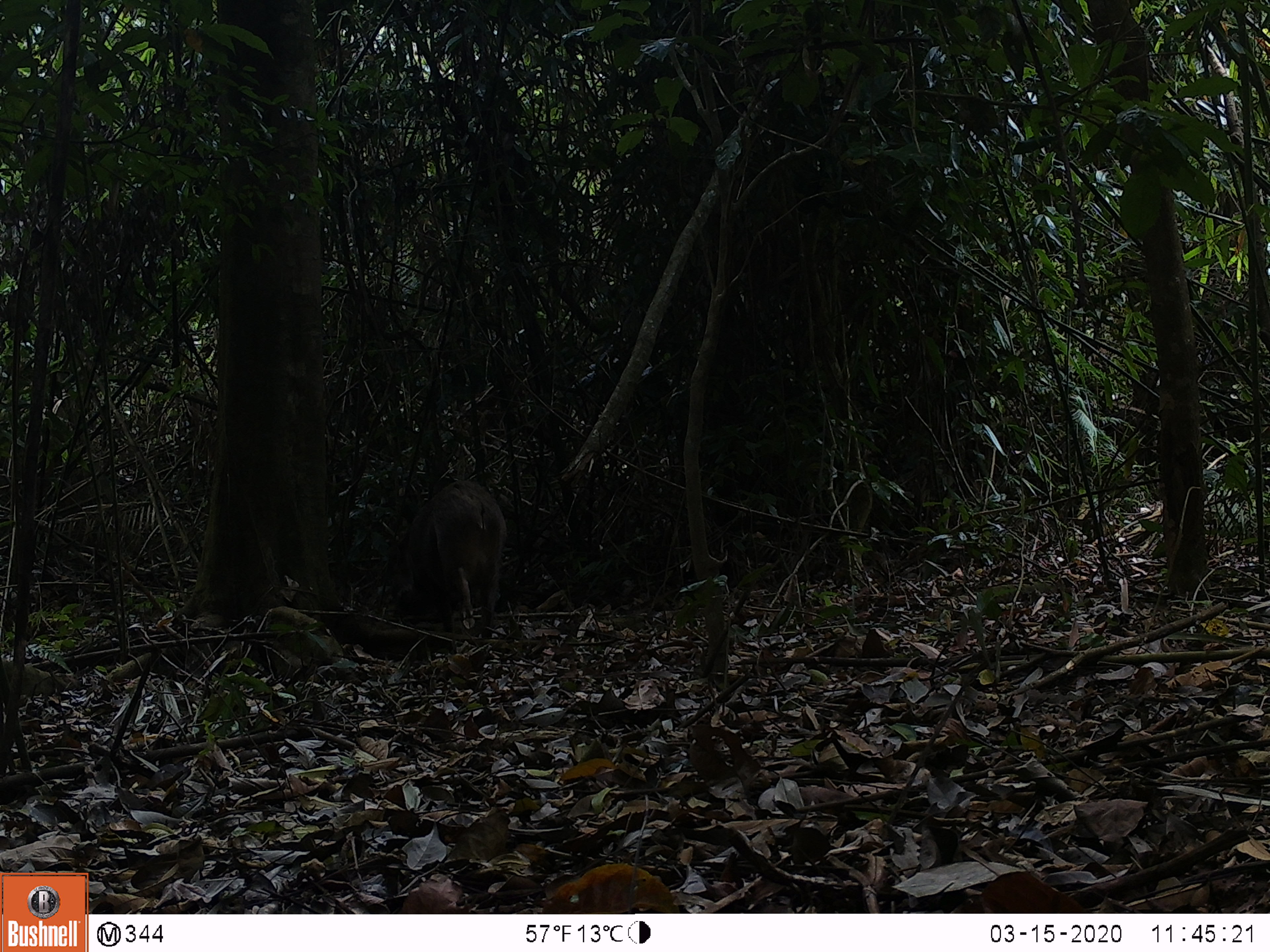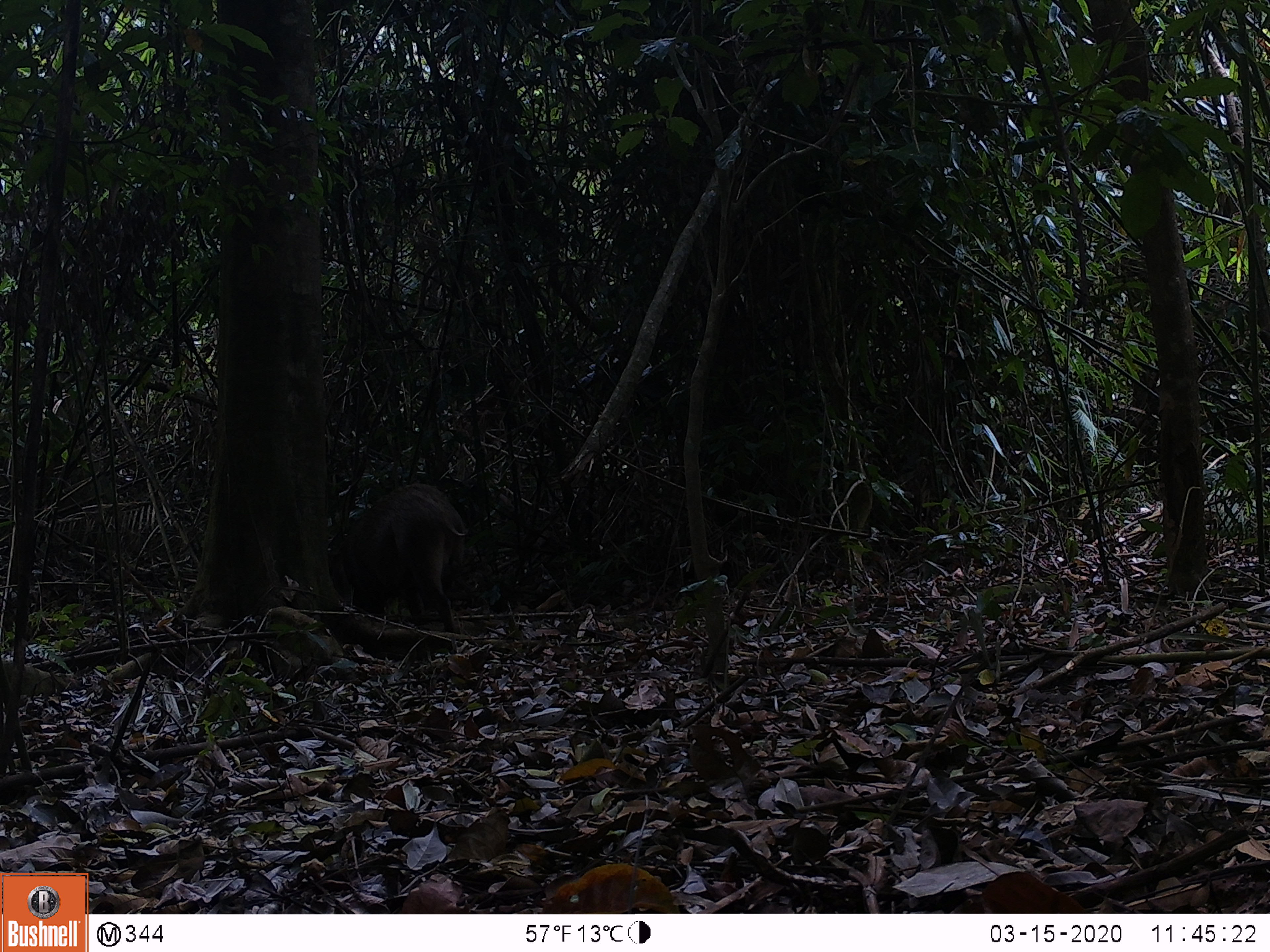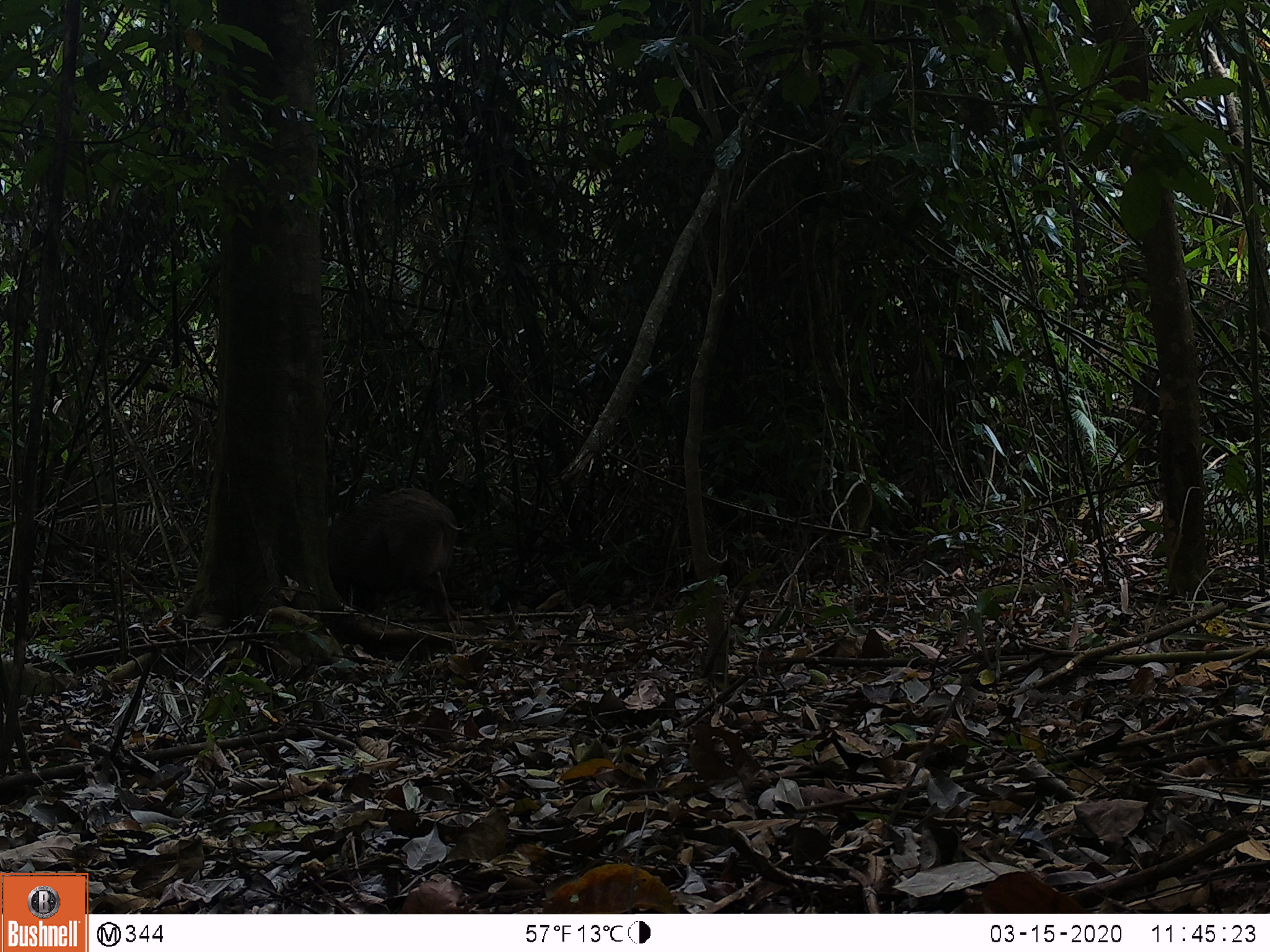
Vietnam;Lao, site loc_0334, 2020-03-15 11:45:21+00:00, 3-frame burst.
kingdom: Animalia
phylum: Chordata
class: Mammalia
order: Artiodactyla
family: Suidae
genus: Sus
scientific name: Sus scrofa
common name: eurasian wild pig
Eurasian wild pig (Sus scrofa). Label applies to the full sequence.